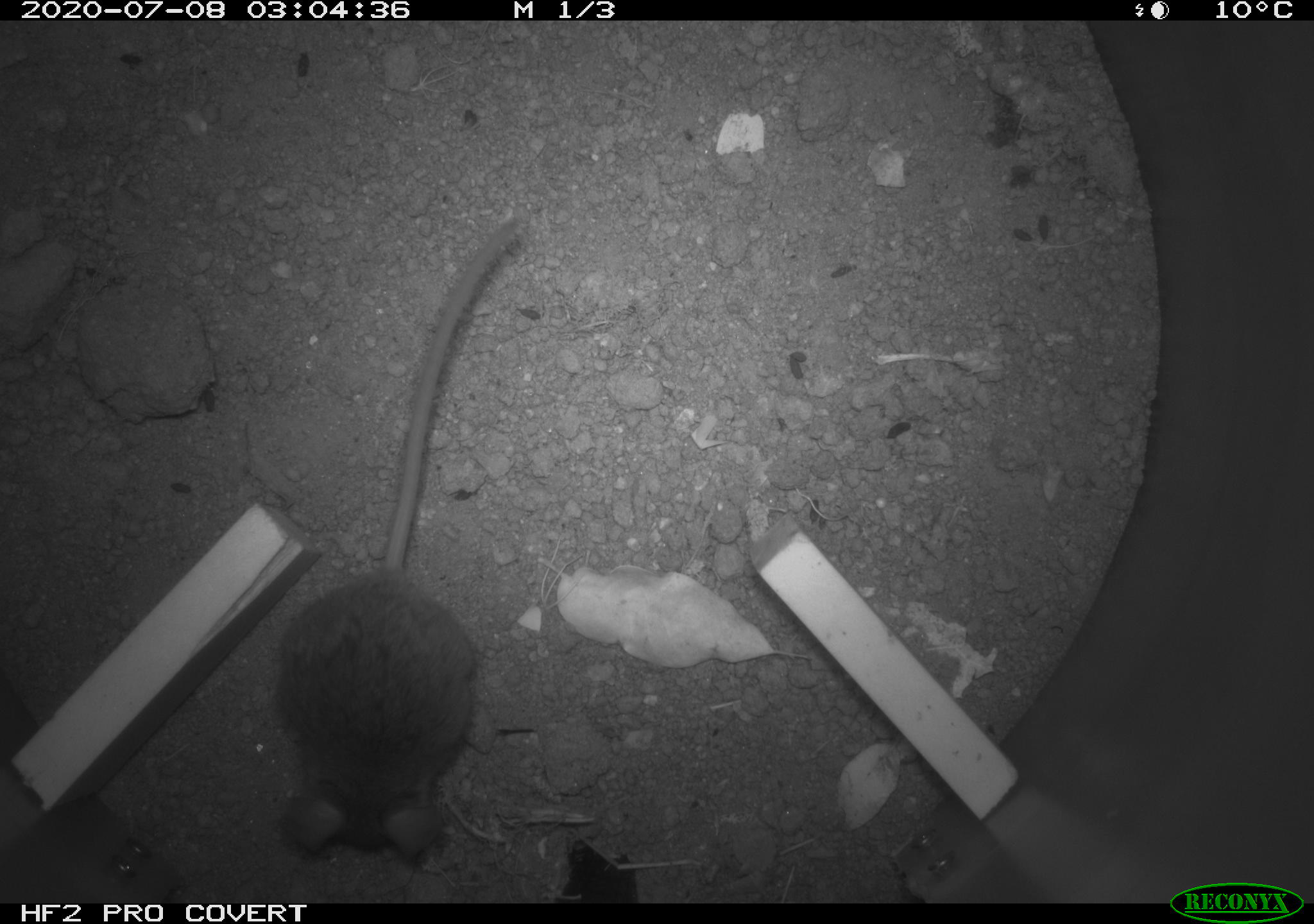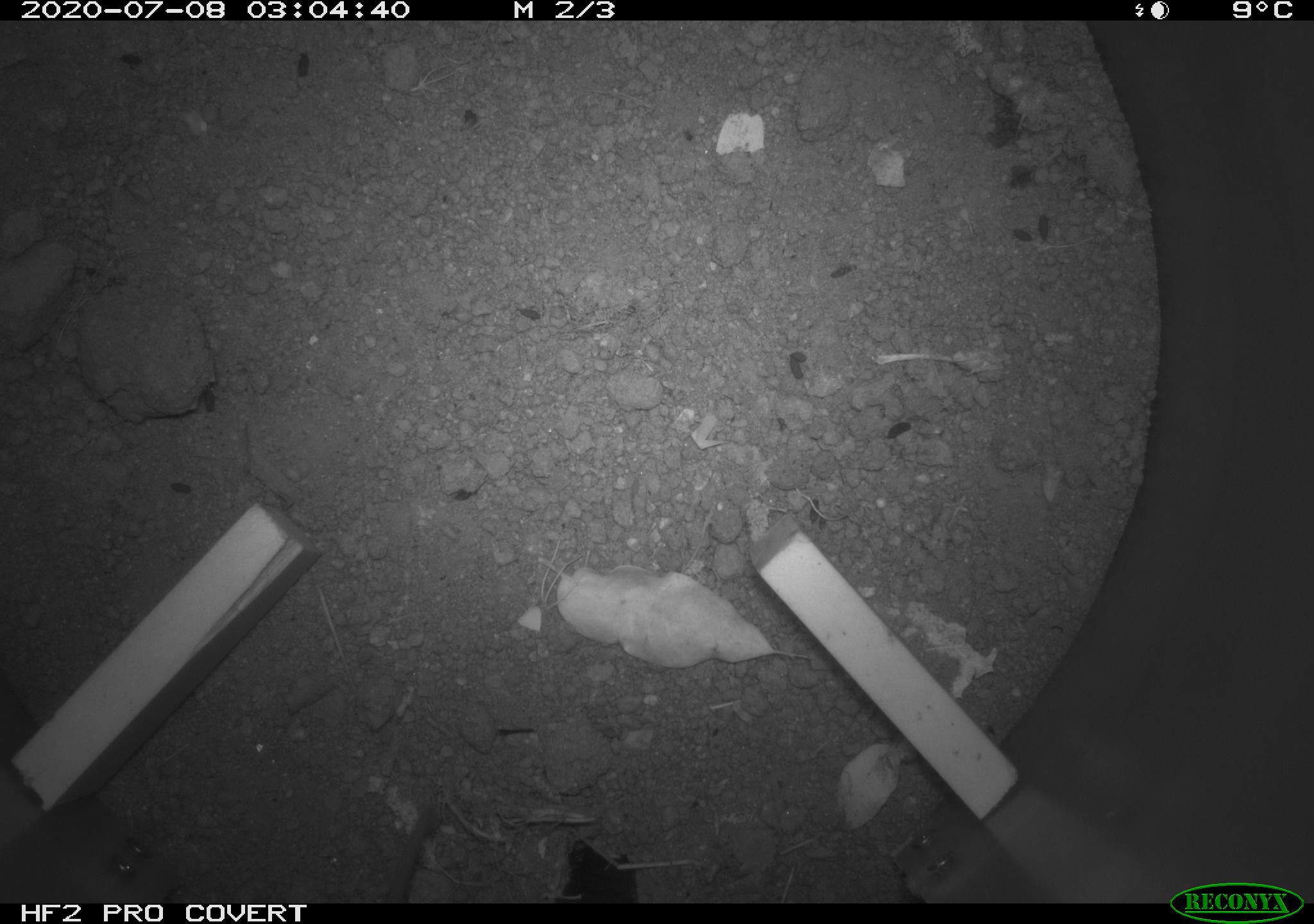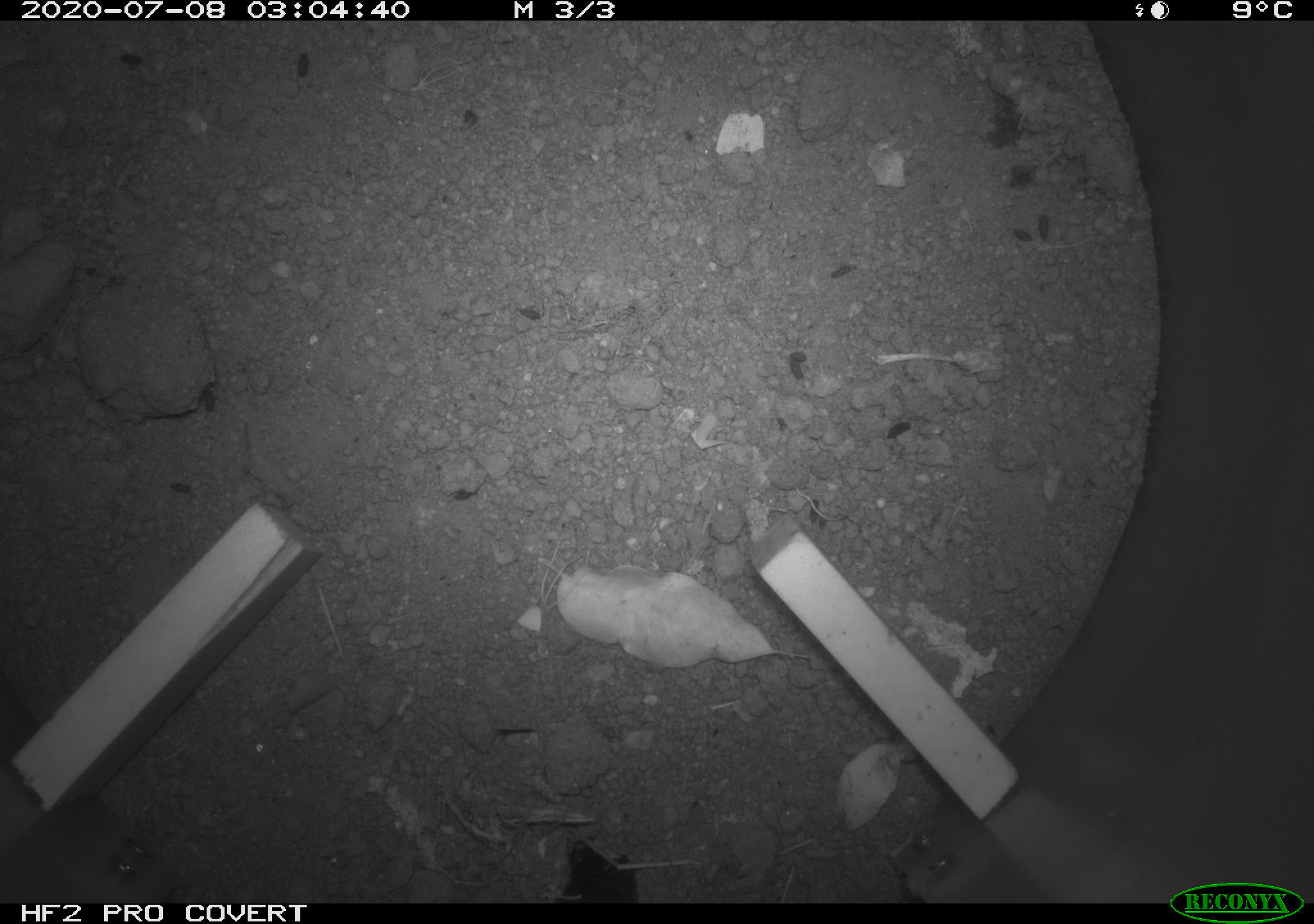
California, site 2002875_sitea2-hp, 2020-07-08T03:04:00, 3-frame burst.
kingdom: Animalia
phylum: Chordata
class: Mammalia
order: Rodentia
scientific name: Rodentia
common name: rodent